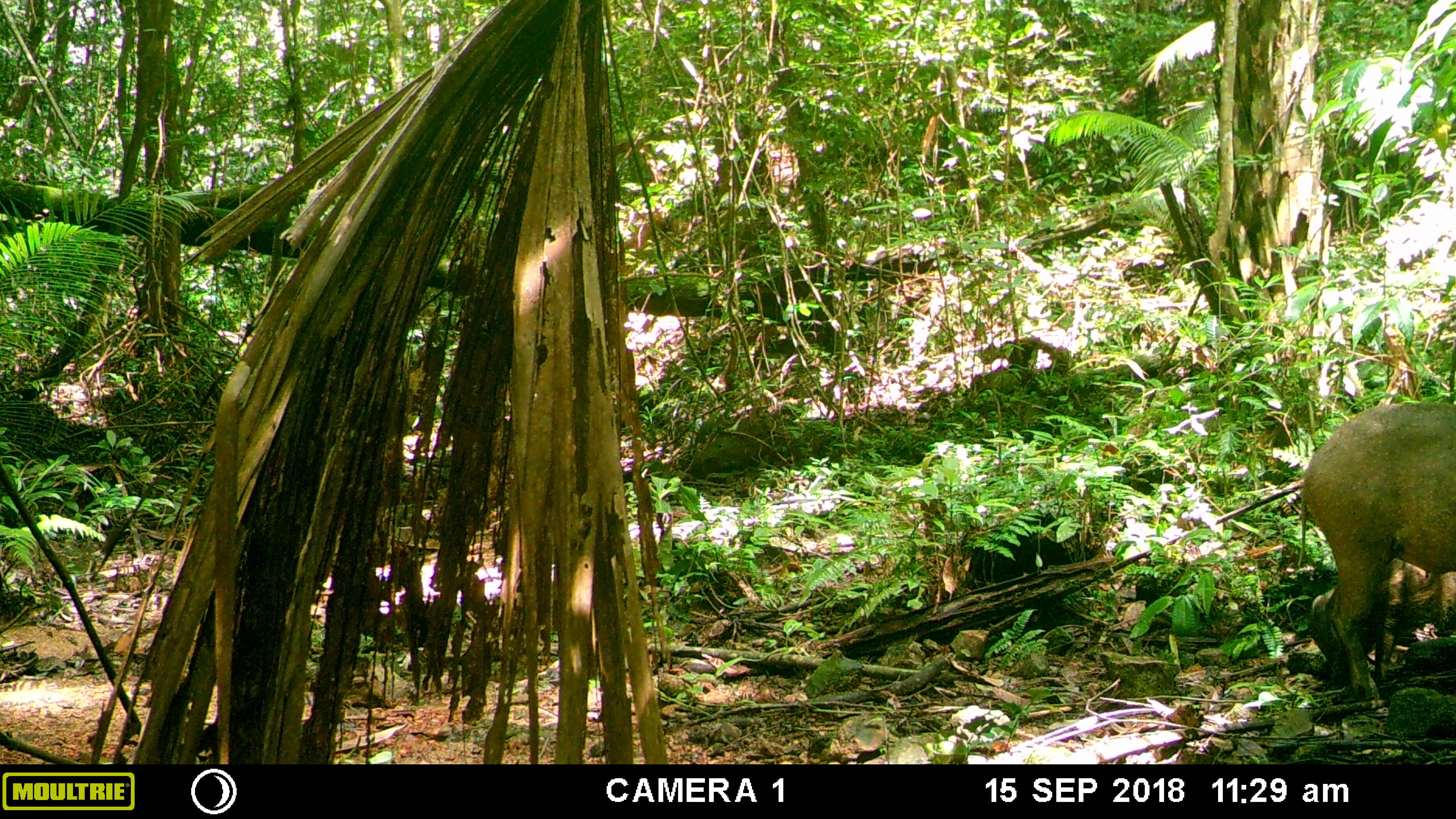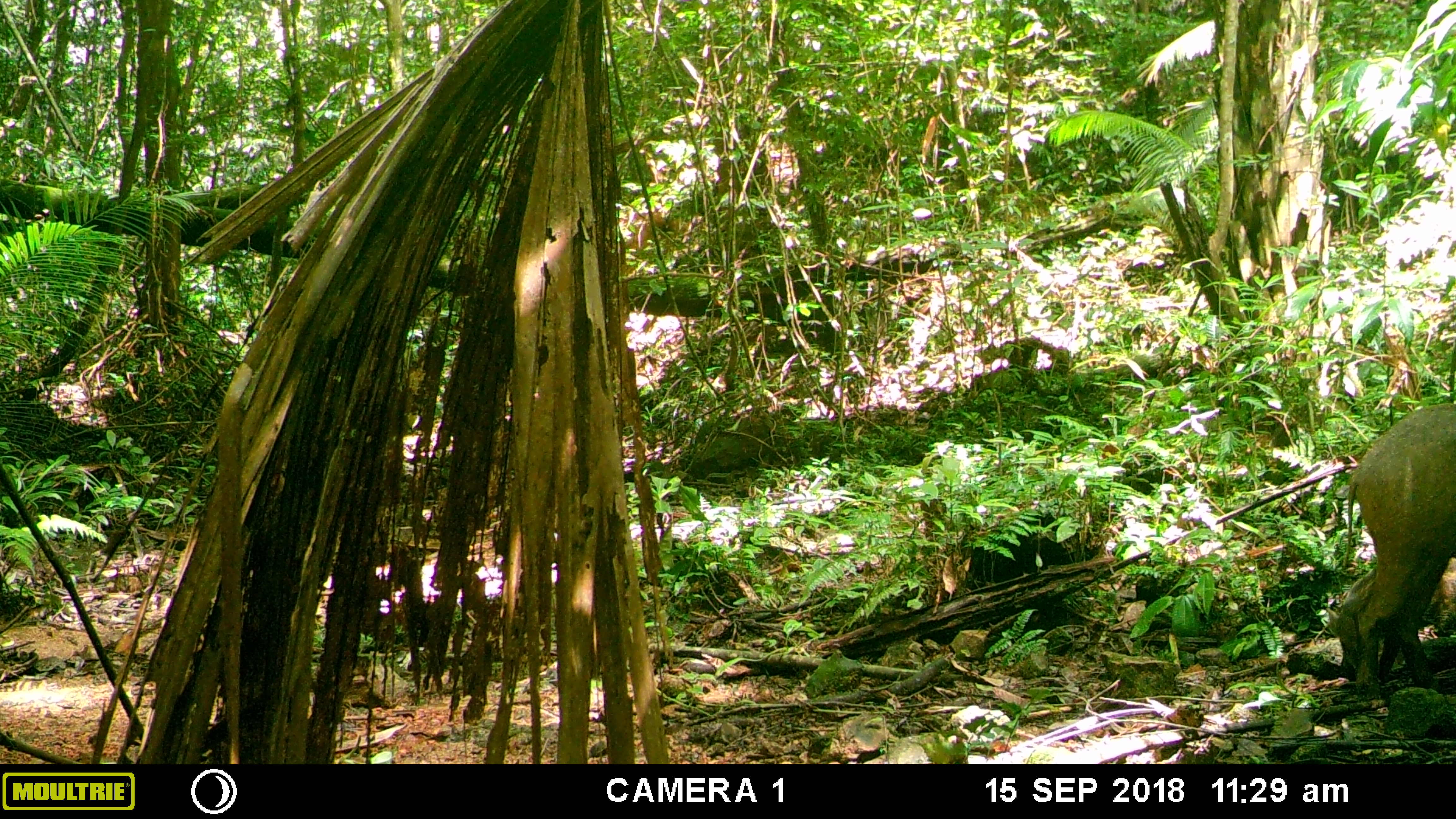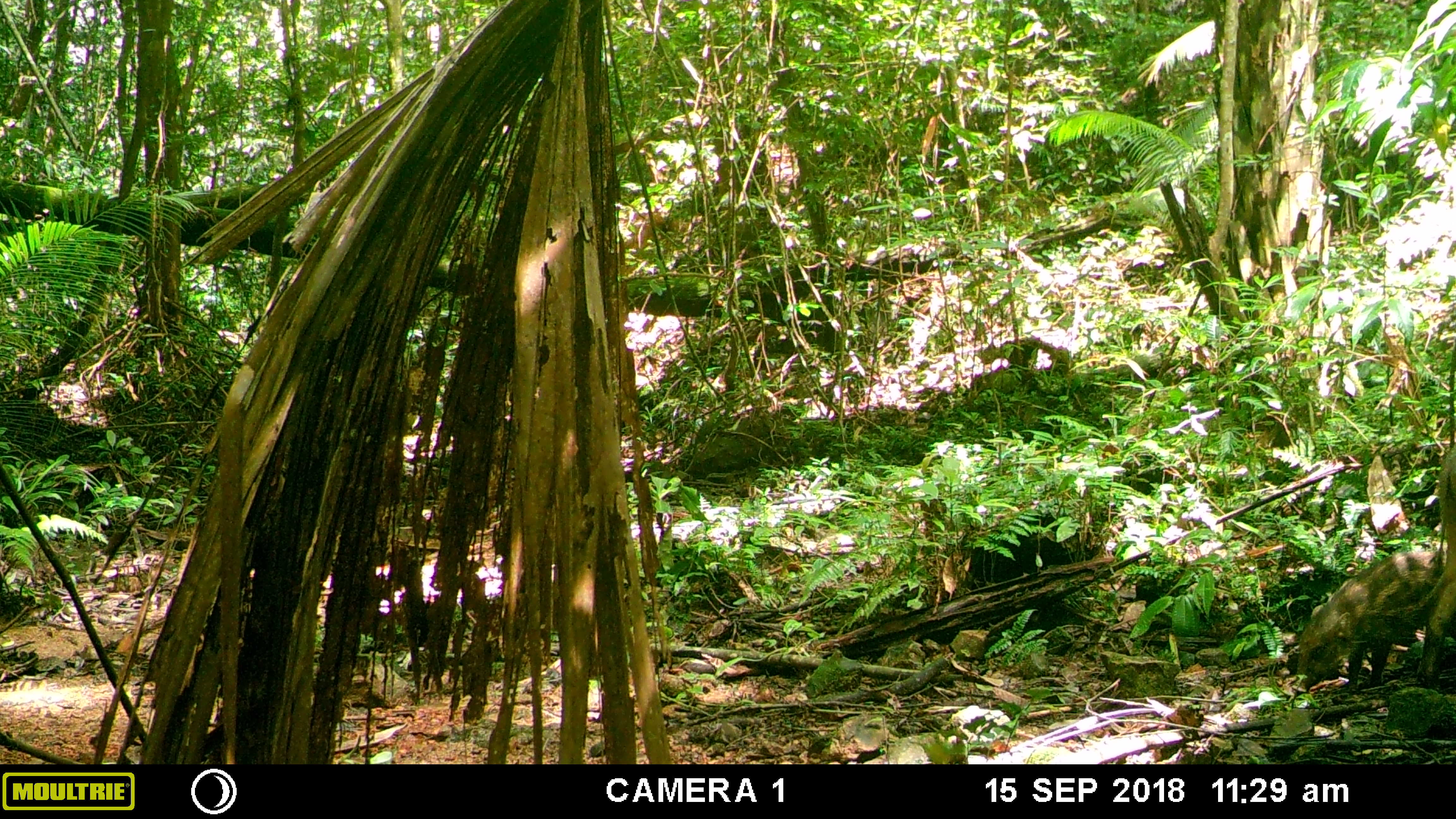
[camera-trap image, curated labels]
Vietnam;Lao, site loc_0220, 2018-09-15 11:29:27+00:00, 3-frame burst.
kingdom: Animalia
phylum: Chordata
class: Mammalia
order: Artiodactyla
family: Suidae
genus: Sus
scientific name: Sus scrofa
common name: eurasian wild pig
Eurasian wild pig (Sus scrofa). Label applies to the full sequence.